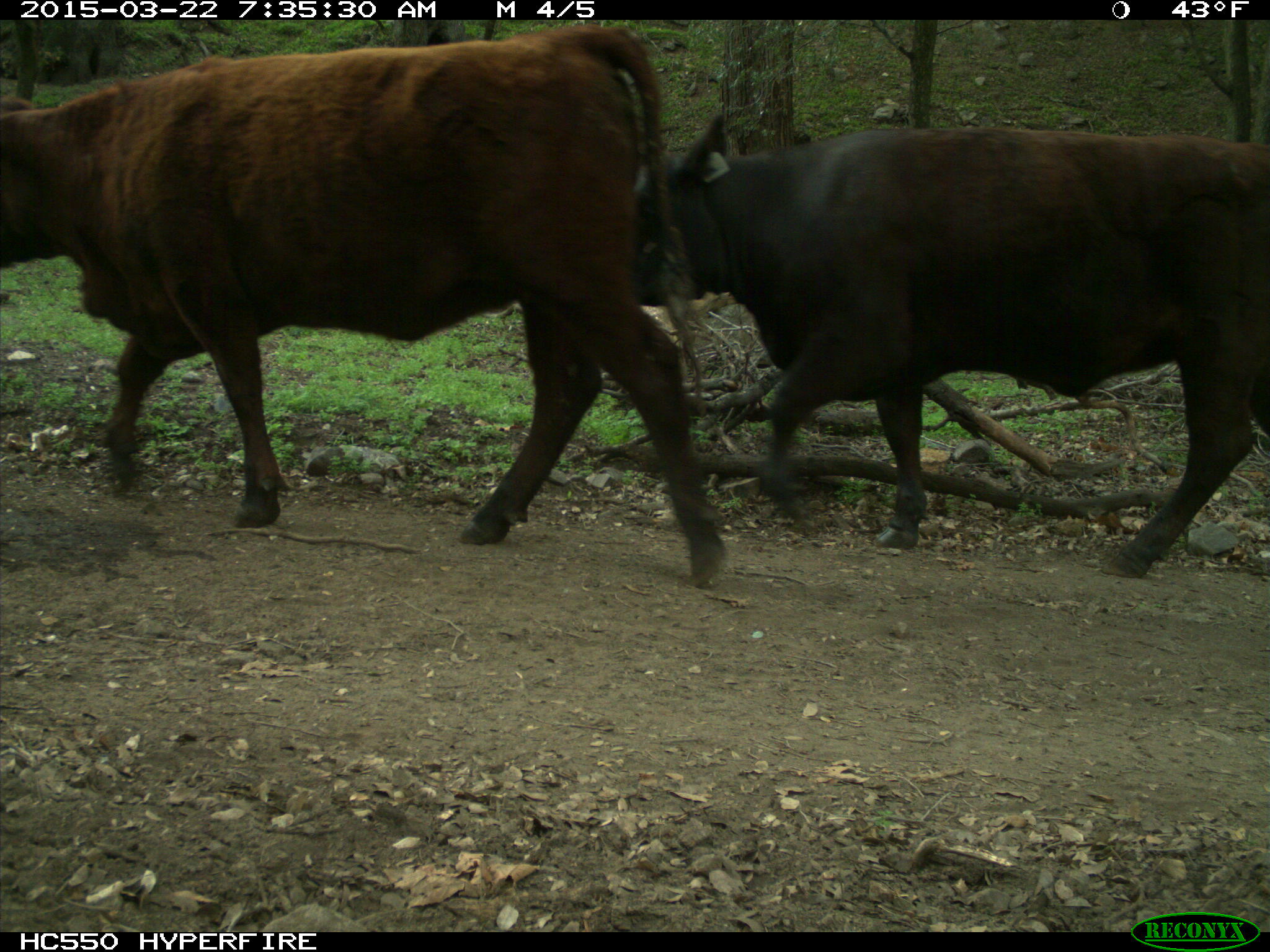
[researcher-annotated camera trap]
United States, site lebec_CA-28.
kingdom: Animalia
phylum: Chordata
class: Mammalia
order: Artiodactyla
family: Bovidae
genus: Bos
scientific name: Bos taurus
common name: domestic cow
Bos taurus (domestic cow).